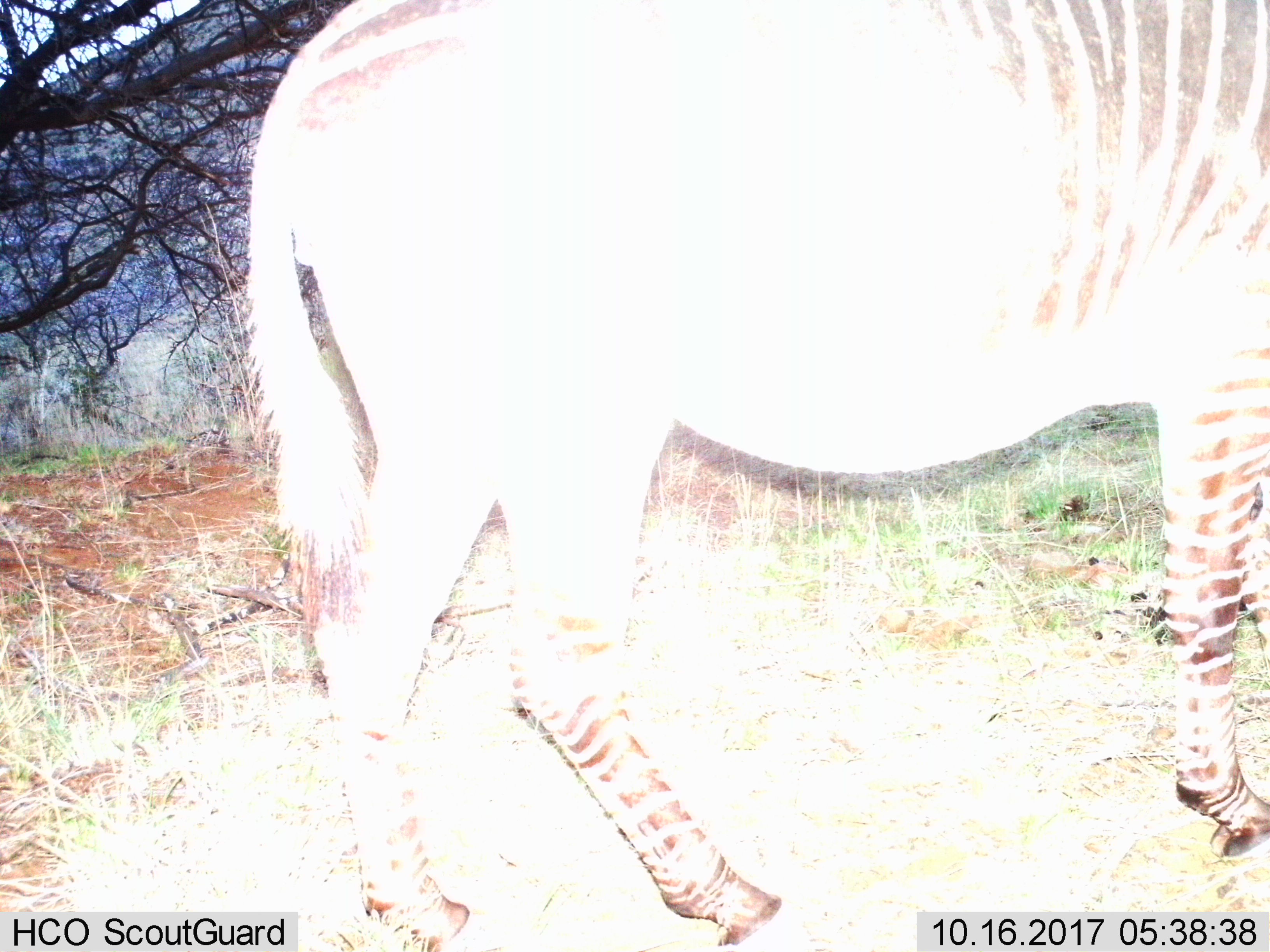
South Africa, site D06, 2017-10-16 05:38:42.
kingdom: Animalia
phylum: Chordata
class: Mammalia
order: Perissodactyla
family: Equidae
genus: Equus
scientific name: Equus zebra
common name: mountain zebra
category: zebramountain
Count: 1.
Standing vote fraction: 17%.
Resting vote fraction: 0%.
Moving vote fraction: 83%.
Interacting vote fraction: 0%.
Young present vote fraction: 0%.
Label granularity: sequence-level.